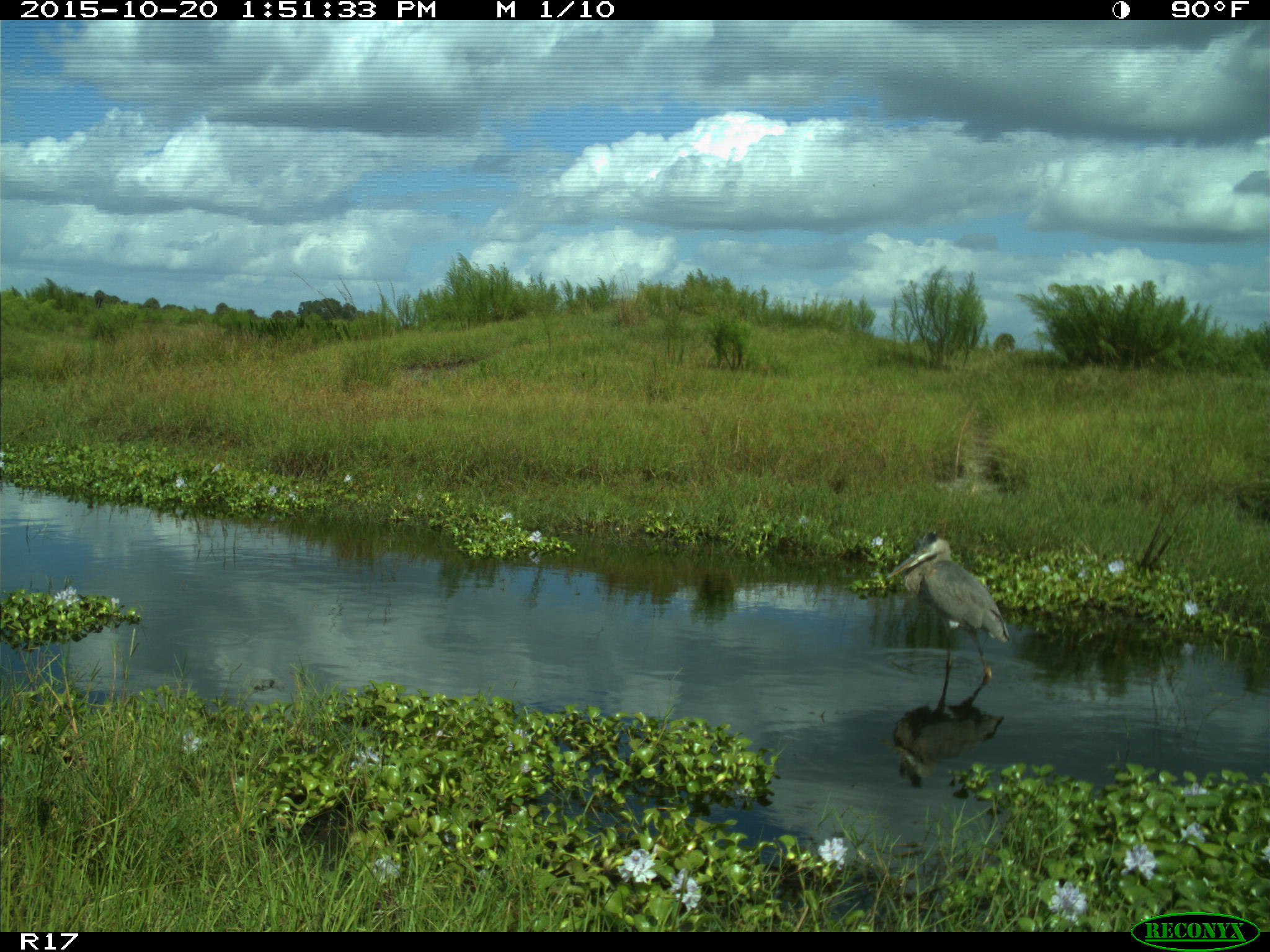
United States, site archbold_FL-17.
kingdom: Animalia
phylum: Chordata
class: Aves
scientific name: Aves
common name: birds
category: unidentified bird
Unidentified bird (birds) (Aves).